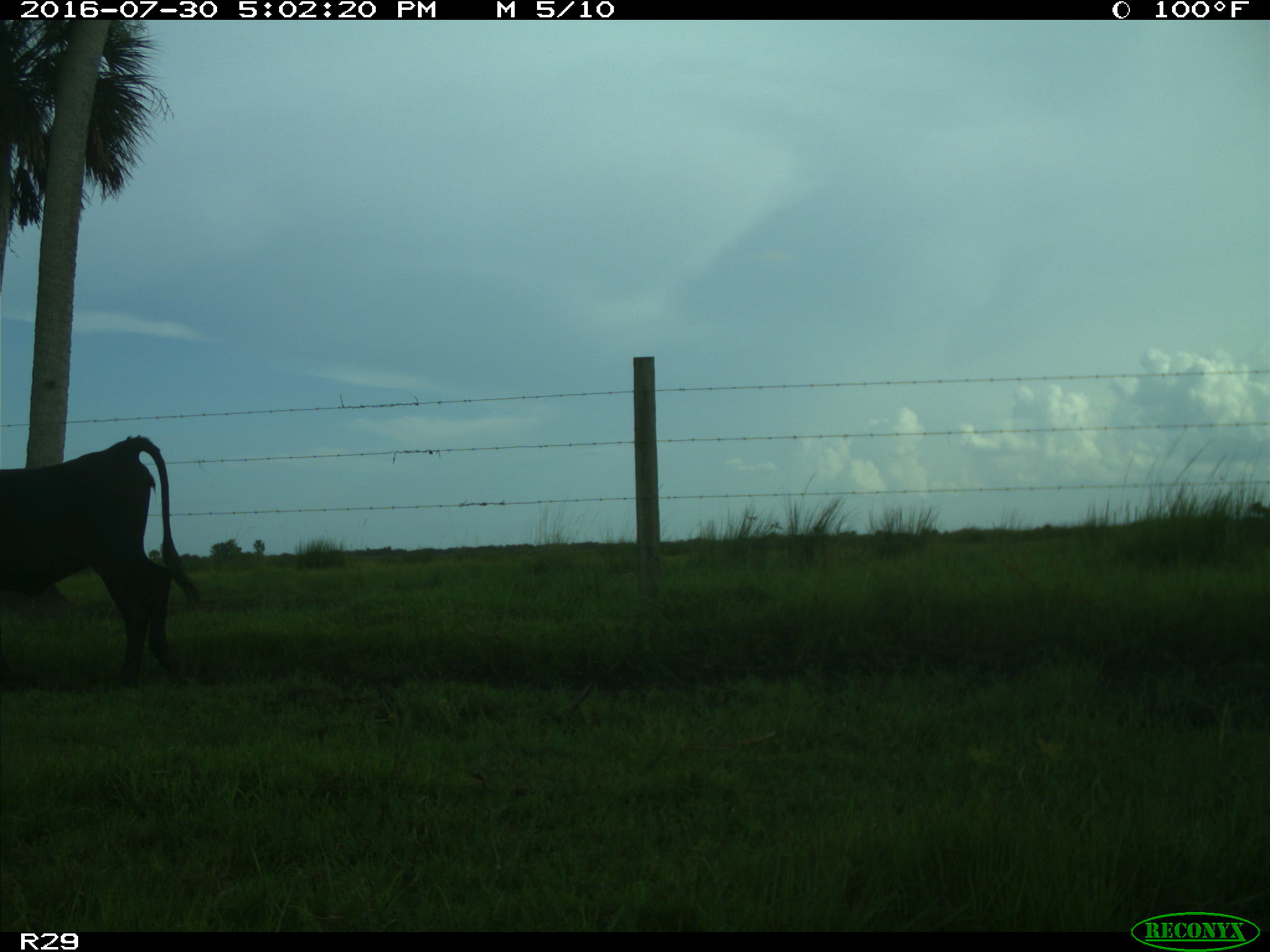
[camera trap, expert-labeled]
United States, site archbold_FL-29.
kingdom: Animalia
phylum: Chordata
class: Mammalia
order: Artiodactyla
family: Bovidae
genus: Bos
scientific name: Bos taurus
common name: domestic cow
Bos taurus (domestic cow).